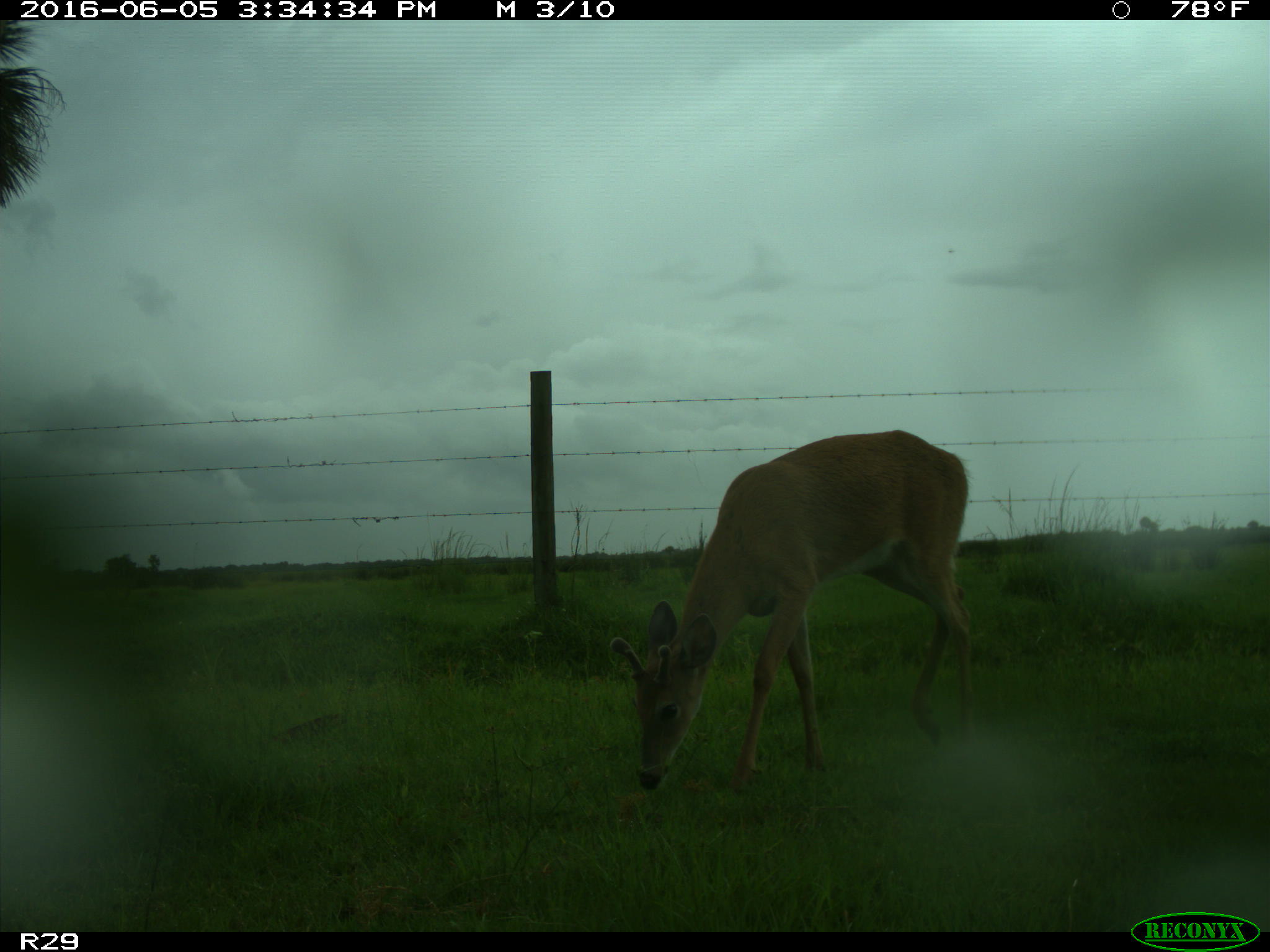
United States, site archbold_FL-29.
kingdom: Animalia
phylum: Chordata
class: Mammalia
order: Artiodactyla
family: Cervidae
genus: Odocoileus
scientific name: Odocoileus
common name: deer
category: unidentified deer